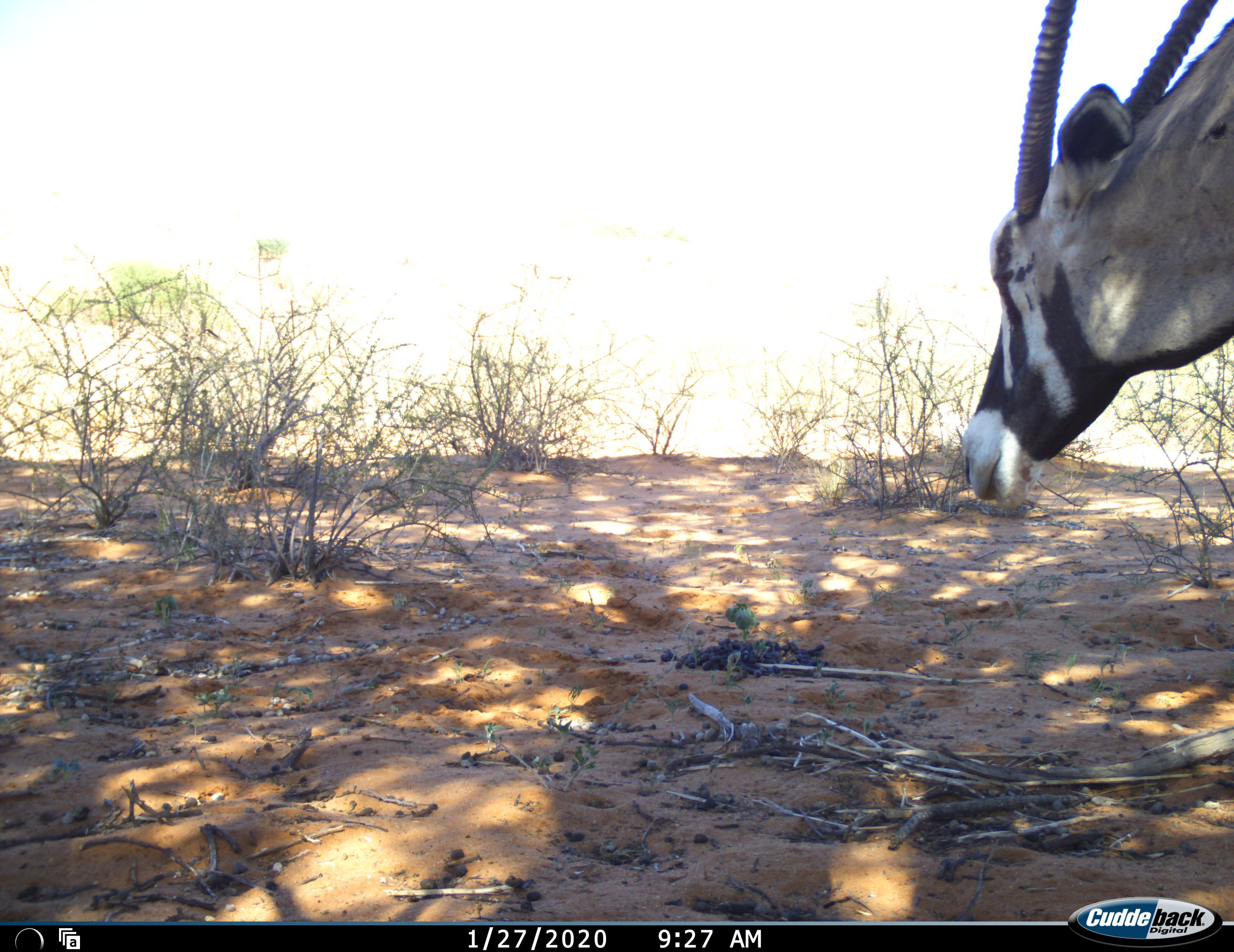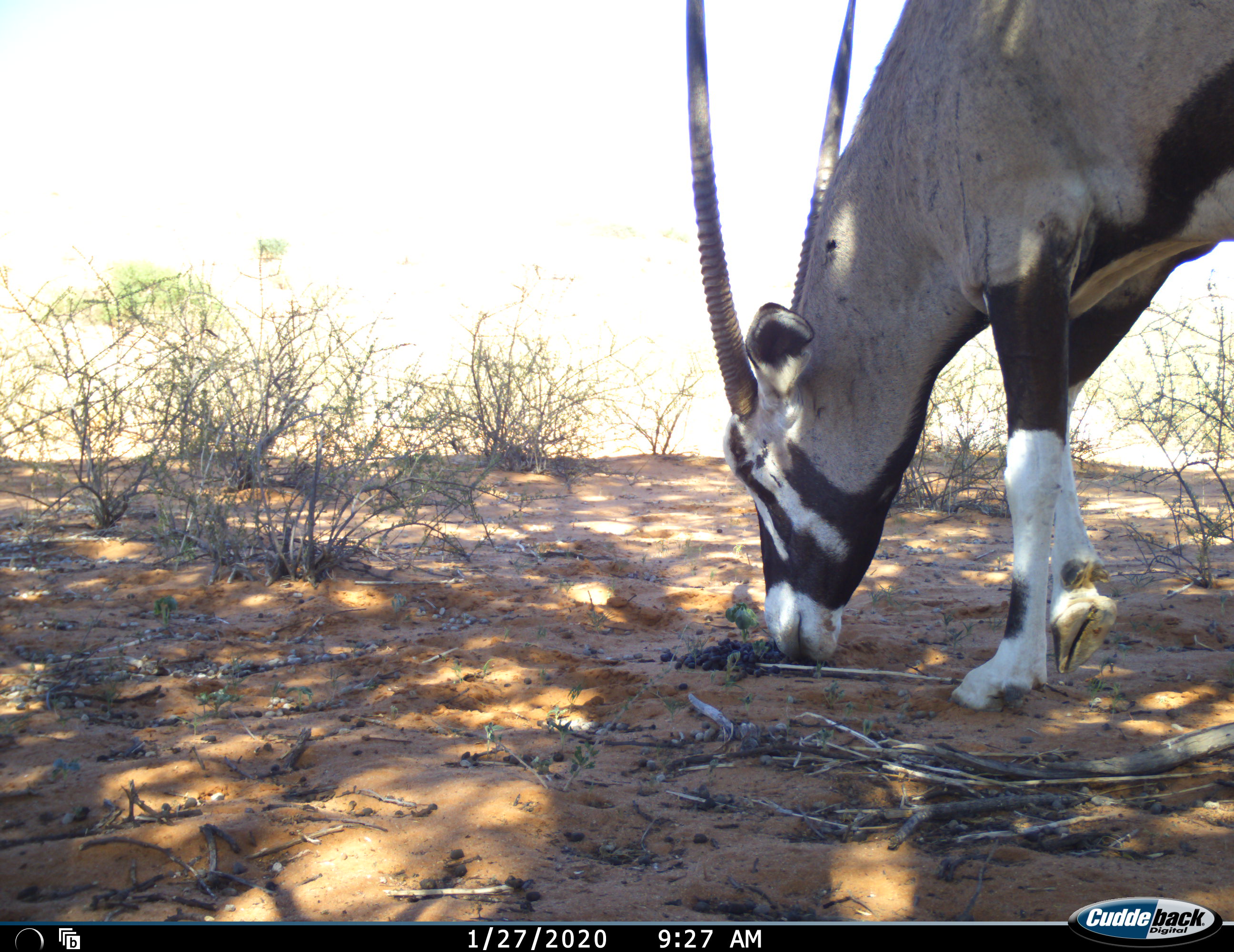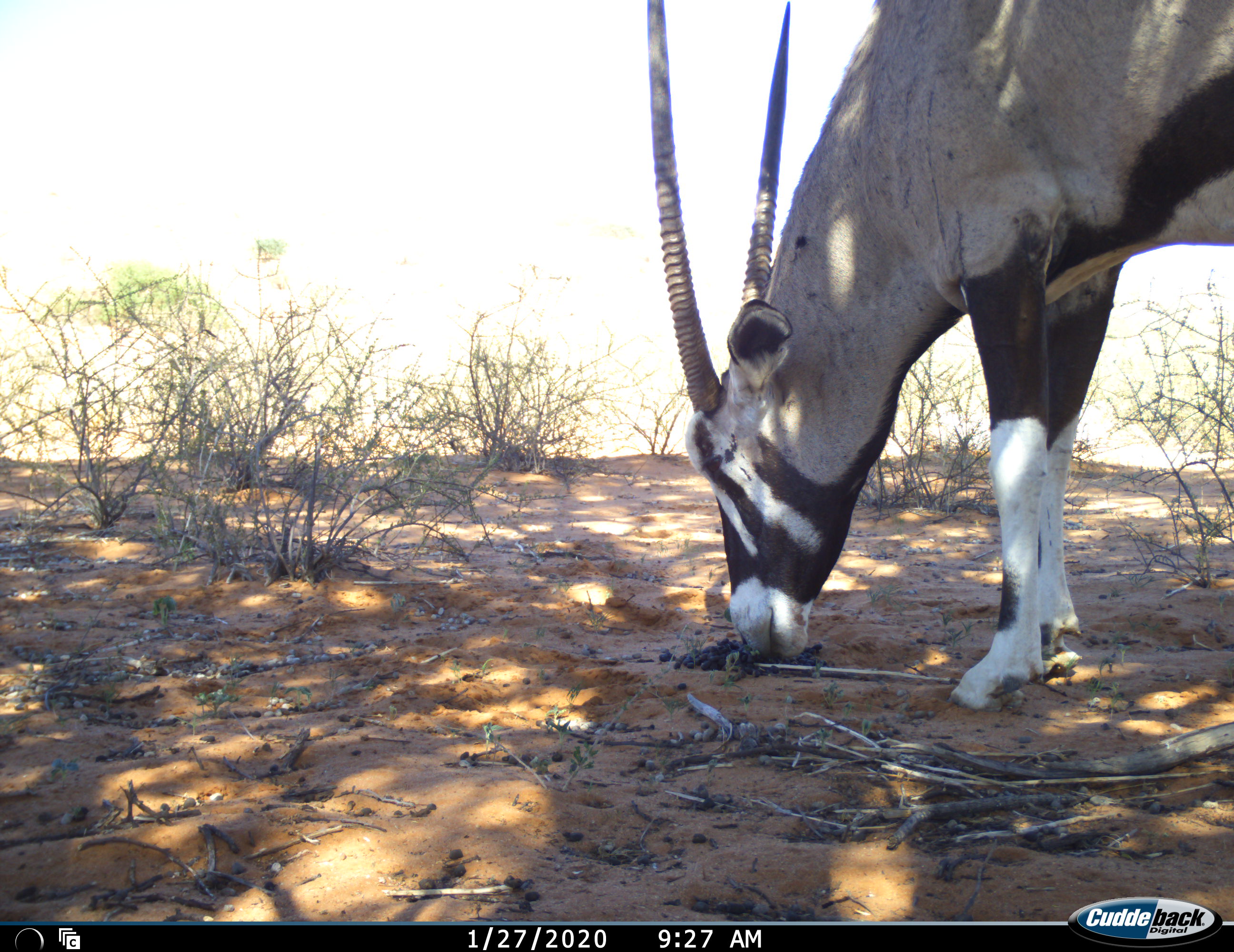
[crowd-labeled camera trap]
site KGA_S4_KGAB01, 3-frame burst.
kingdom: Animalia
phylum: Chordata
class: Mammalia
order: Artiodactyla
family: Bovidae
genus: Oryx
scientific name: Oryx gazella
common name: gemsbok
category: oryx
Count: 1.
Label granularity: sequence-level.